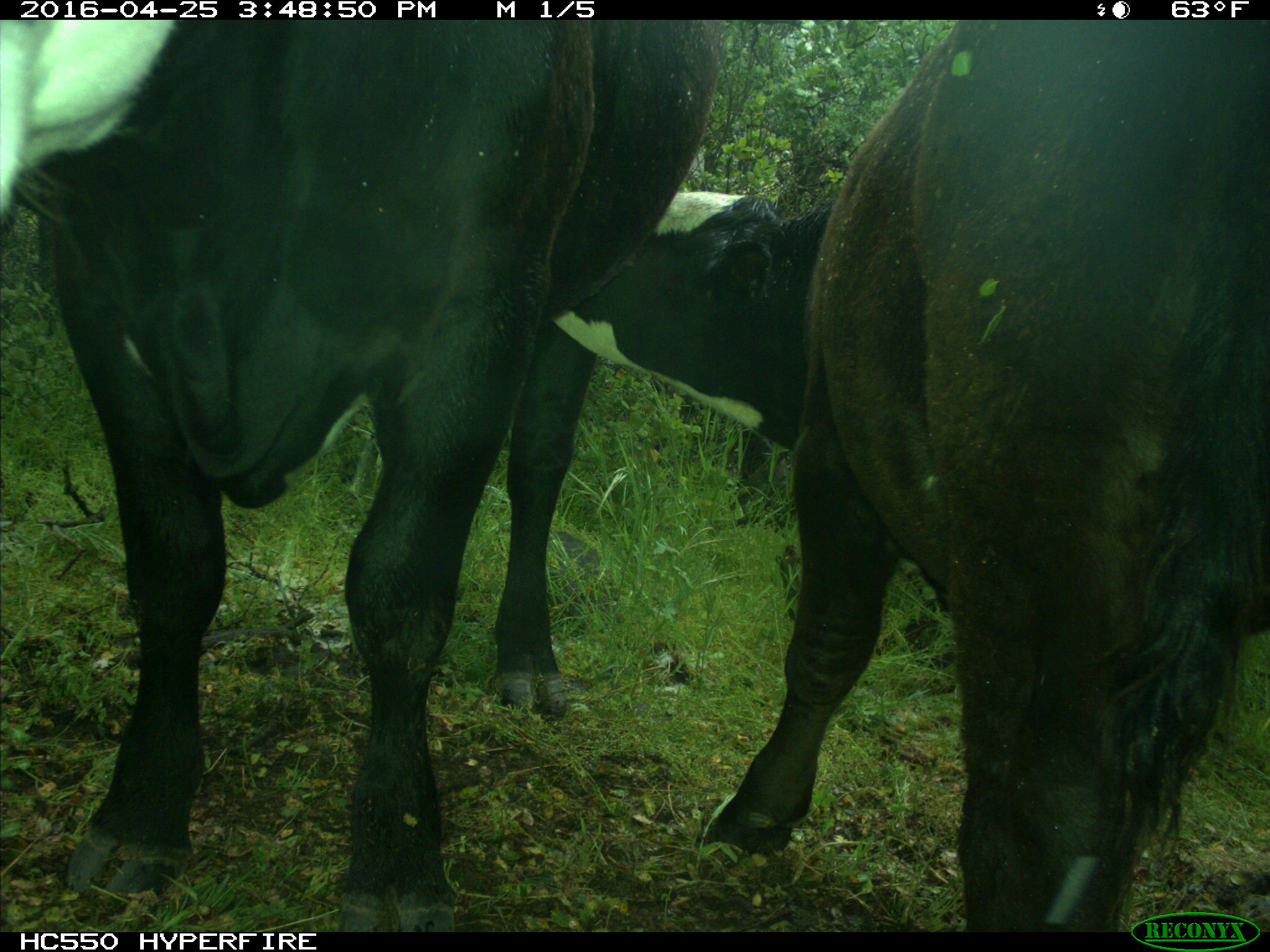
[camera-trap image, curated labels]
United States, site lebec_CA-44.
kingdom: Animalia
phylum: Chordata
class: Mammalia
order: Artiodactyla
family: Bovidae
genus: Bos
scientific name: Bos taurus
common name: domestic cow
Bos taurus (domestic cow).